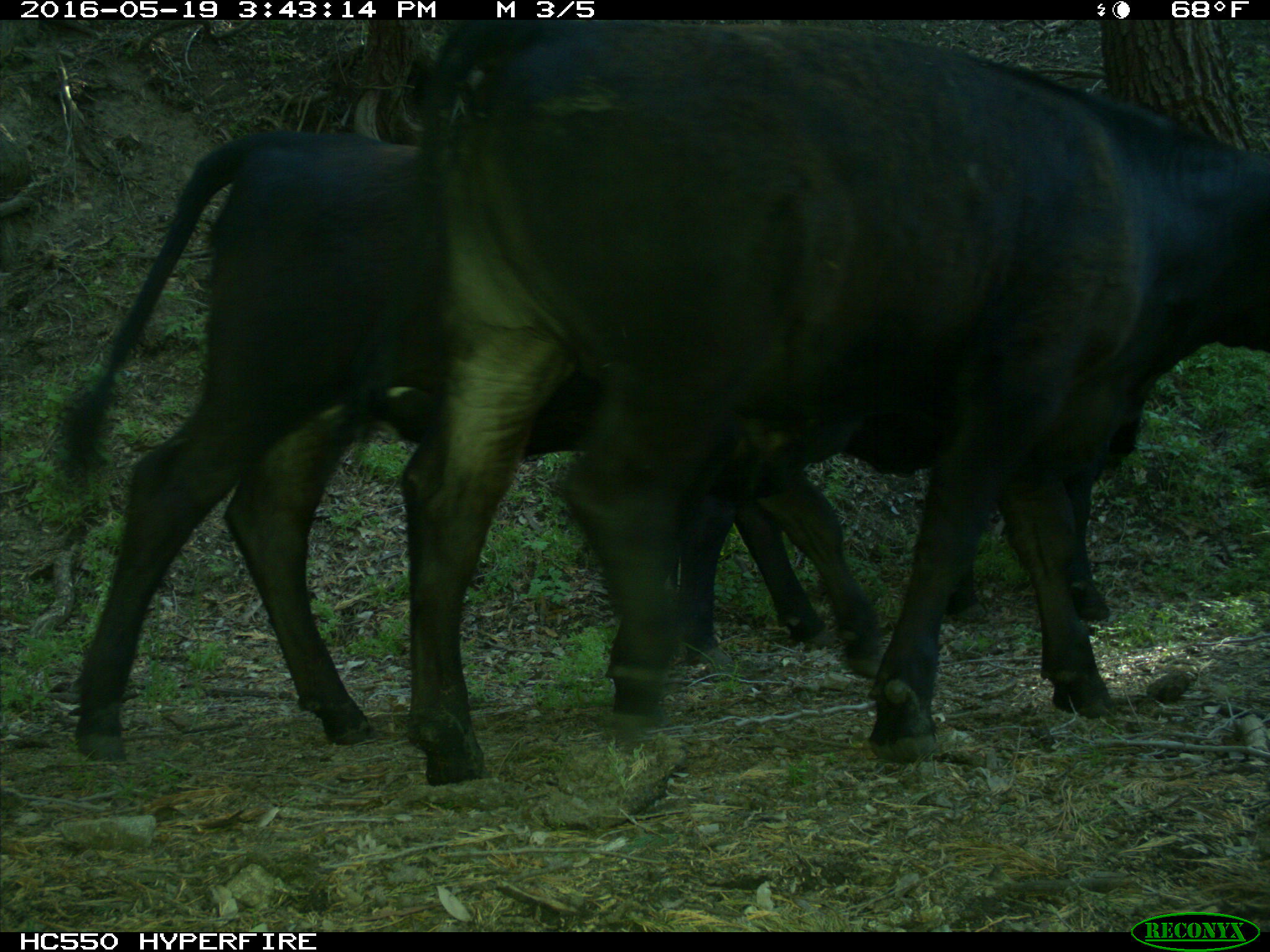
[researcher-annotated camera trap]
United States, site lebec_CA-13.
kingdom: Animalia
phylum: Chordata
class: Mammalia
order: Artiodactyla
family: Bovidae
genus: Bos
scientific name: Bos taurus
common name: domestic cow